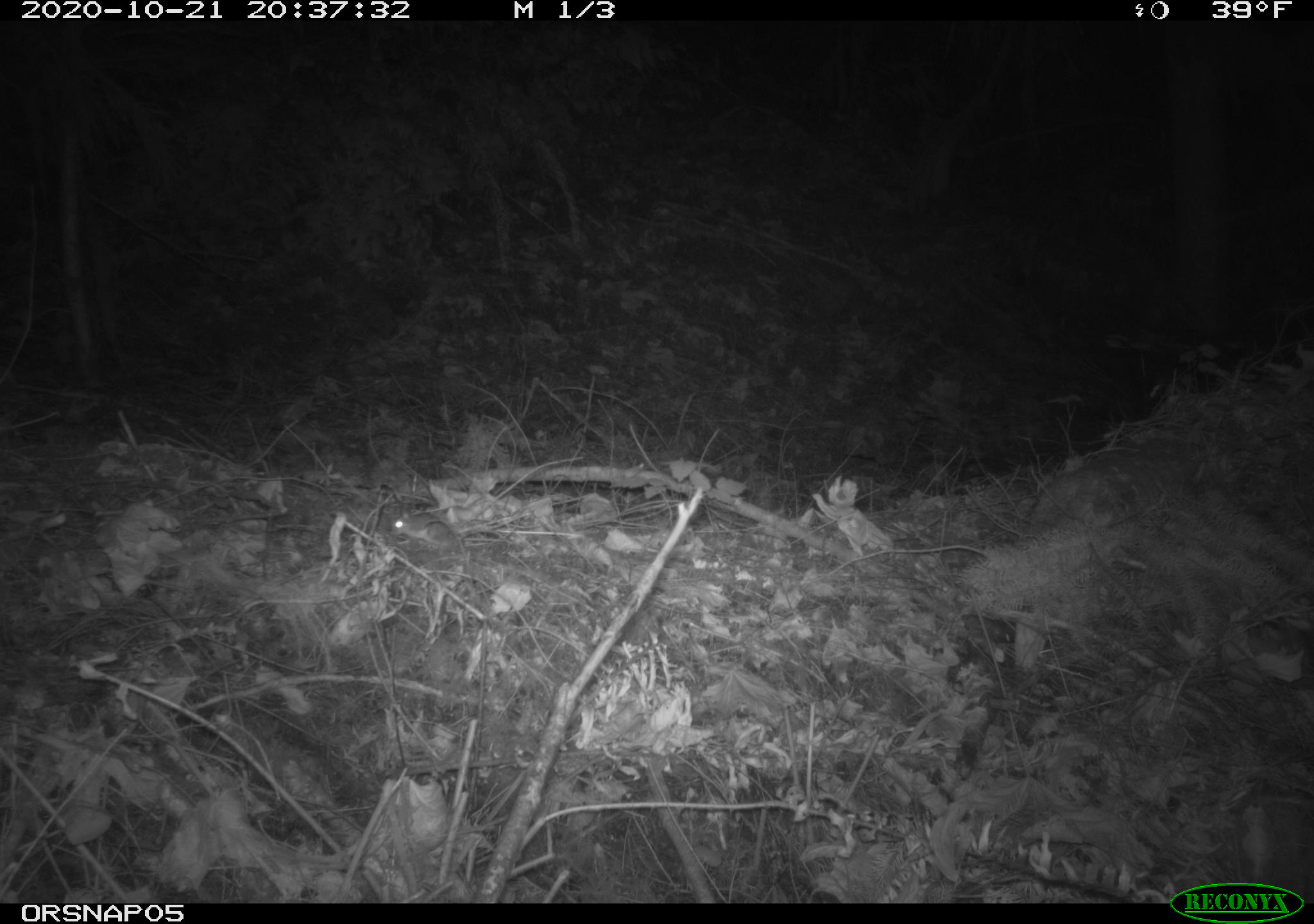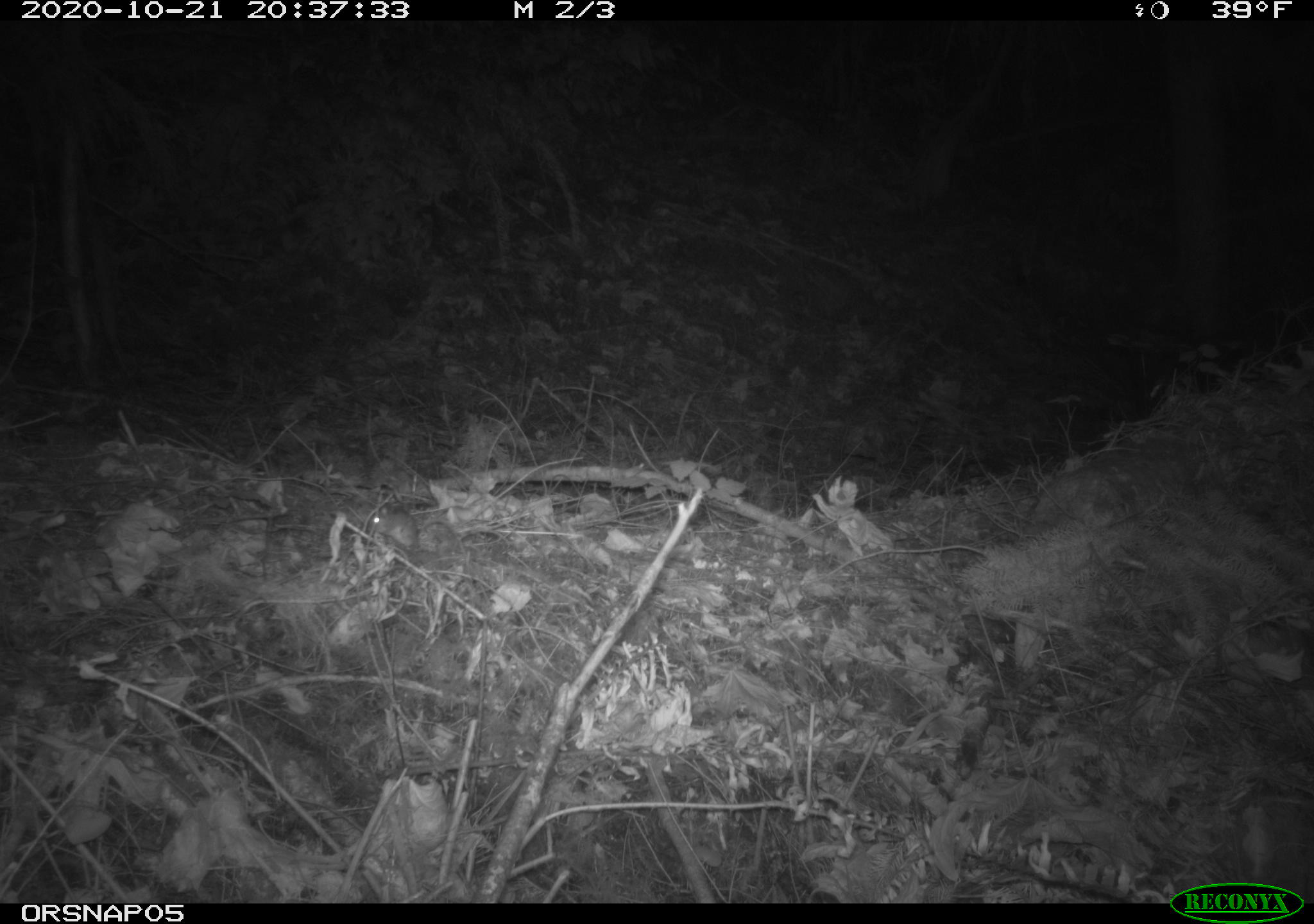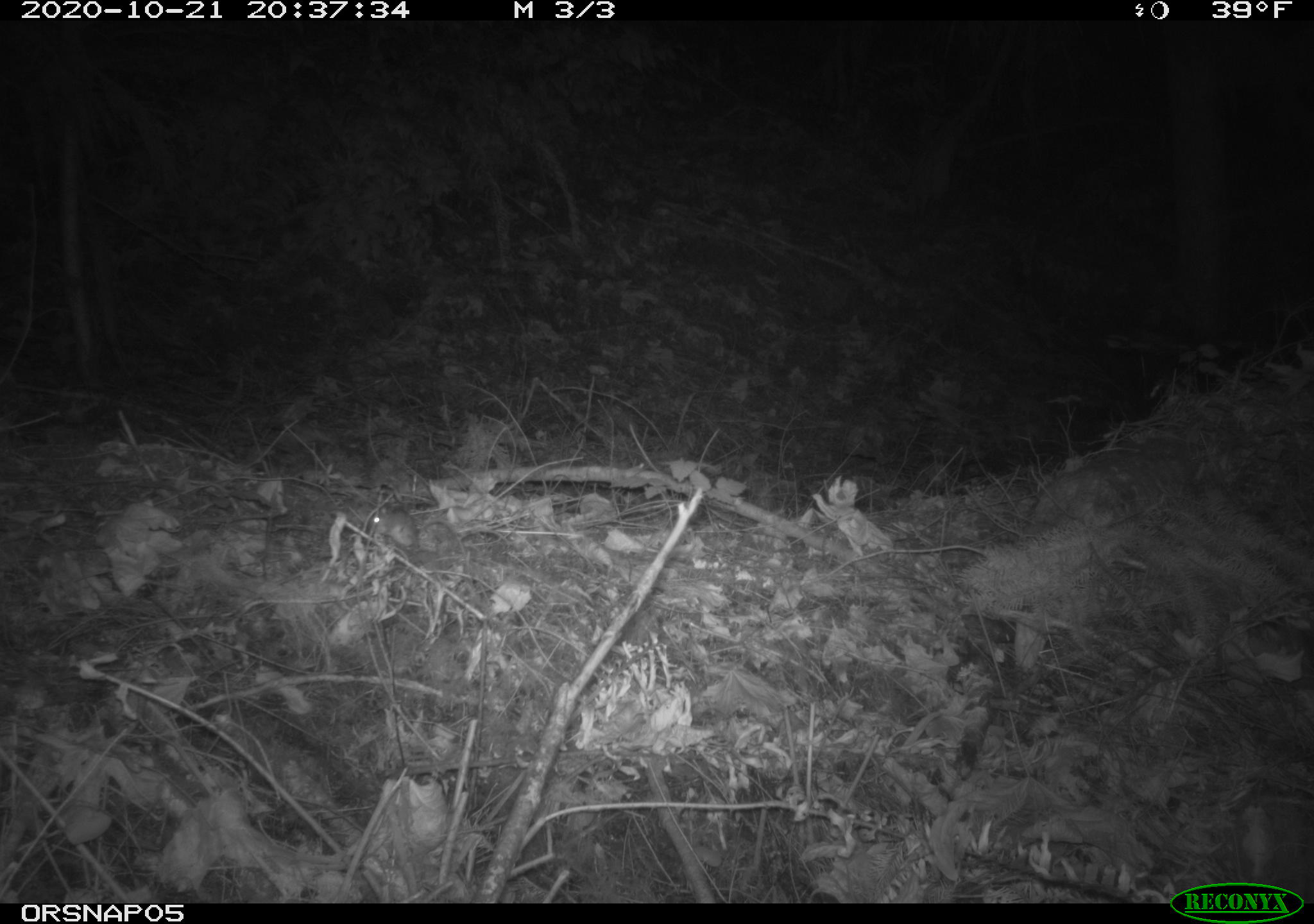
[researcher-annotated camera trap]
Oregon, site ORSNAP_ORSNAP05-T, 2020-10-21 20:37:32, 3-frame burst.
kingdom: Animalia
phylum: Chordata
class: Mammalia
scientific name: Mammalia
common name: small mammal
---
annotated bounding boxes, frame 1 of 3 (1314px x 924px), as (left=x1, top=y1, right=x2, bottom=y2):
small mammal: (left=353, top=492, right=492, bottom=574)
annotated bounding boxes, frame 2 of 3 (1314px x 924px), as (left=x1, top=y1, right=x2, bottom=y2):
small mammal: (left=353, top=506, right=431, bottom=561)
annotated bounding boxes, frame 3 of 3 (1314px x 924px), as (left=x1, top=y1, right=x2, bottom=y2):
small mammal: (left=357, top=502, right=449, bottom=564)